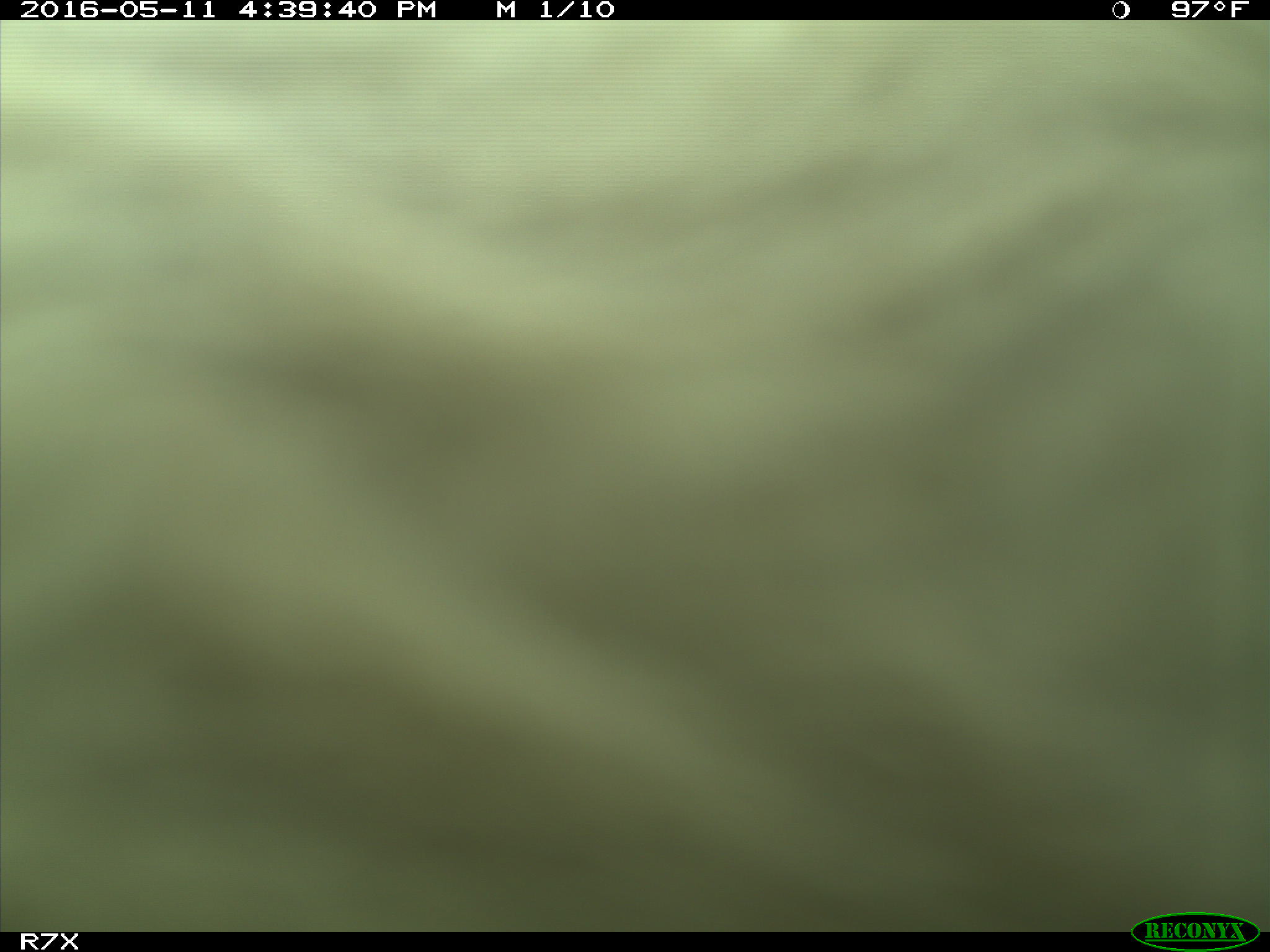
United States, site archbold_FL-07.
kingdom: Animalia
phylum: Chordata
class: Mammalia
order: Artiodactyla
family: Bovidae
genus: Bos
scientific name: Bos taurus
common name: domestic cow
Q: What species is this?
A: Bos taurus (domestic cow).